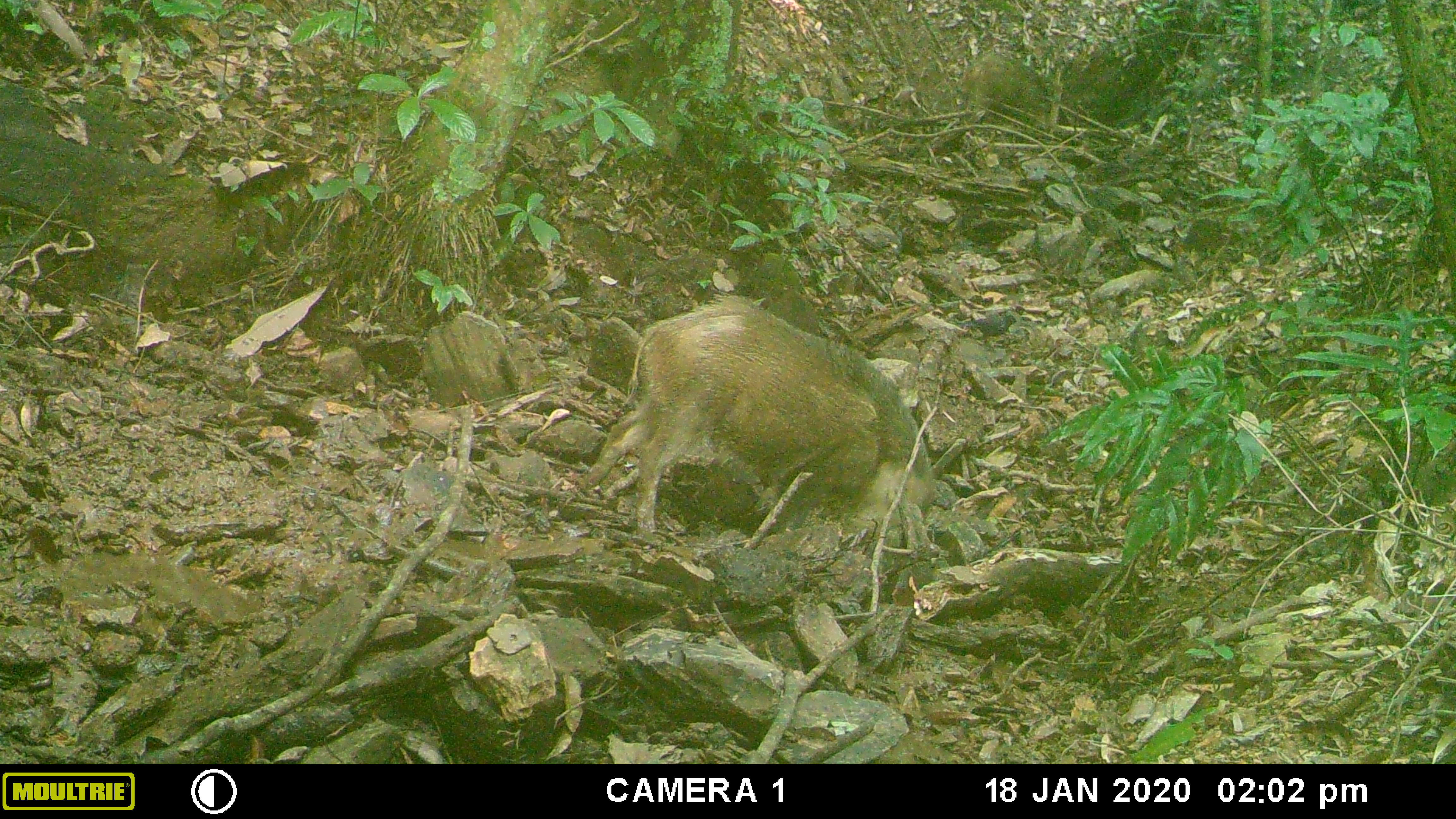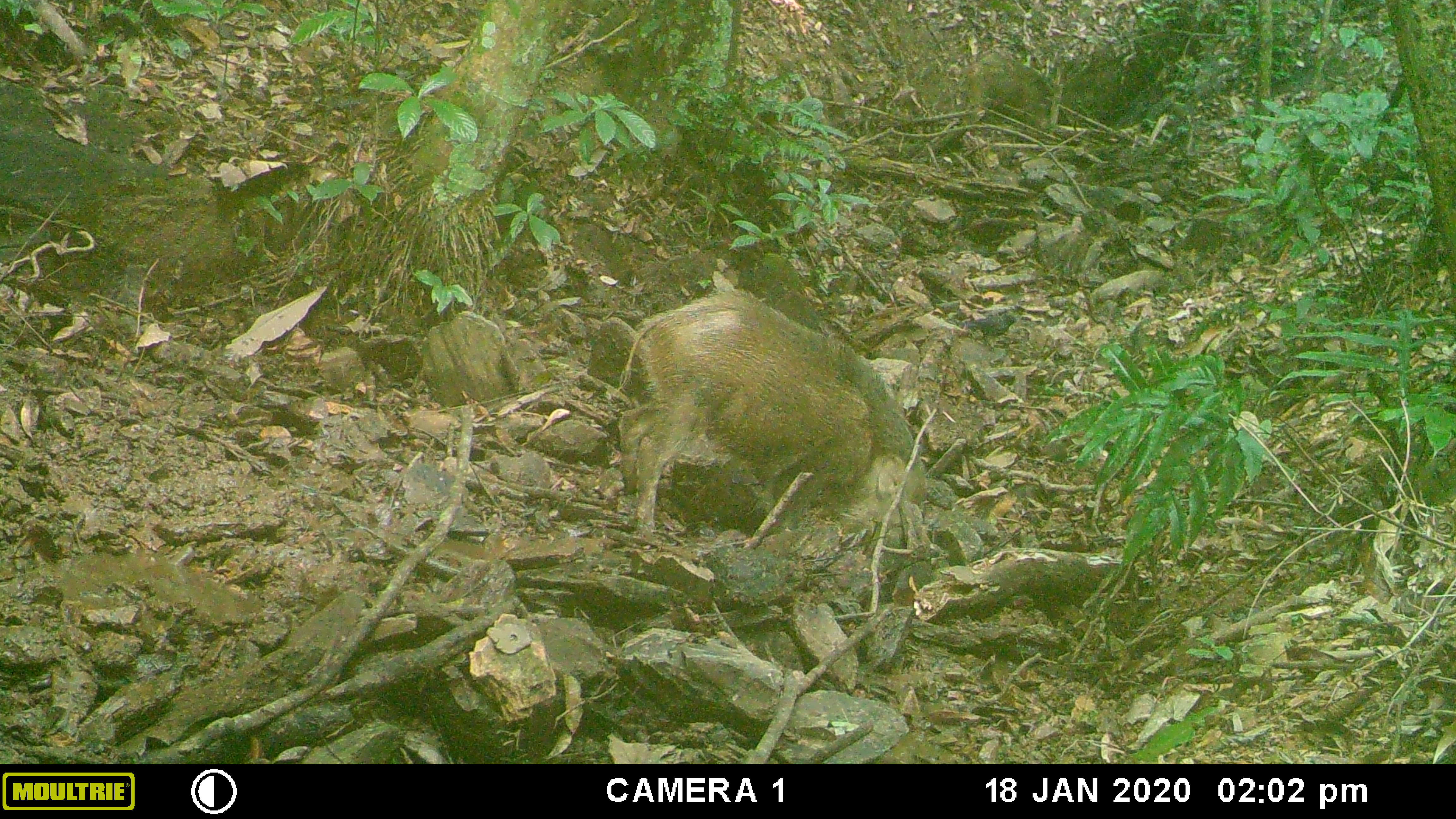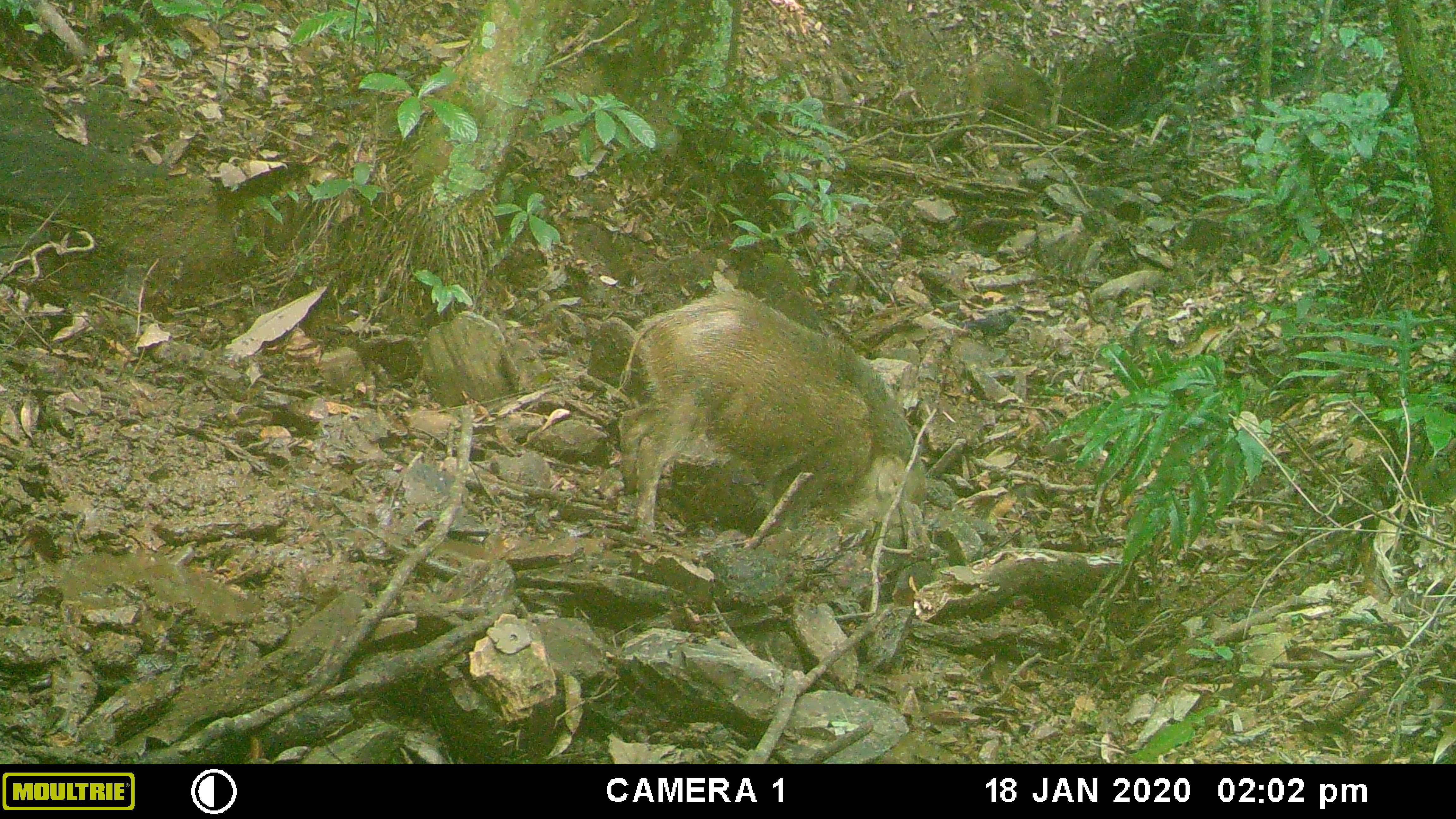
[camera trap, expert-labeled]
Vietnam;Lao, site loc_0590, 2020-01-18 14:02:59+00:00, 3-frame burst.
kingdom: Animalia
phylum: Chordata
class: Mammalia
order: Artiodactyla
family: Suidae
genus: Sus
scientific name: Sus scrofa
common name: eurasian wild pig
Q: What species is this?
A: Eurasian wild pig (Sus scrofa).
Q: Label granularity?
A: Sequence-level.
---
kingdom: Animalia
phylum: Chordata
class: Aves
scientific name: Aves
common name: bird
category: unidentified bird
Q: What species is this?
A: Unidentified bird (bird) (Aves).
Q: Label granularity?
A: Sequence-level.